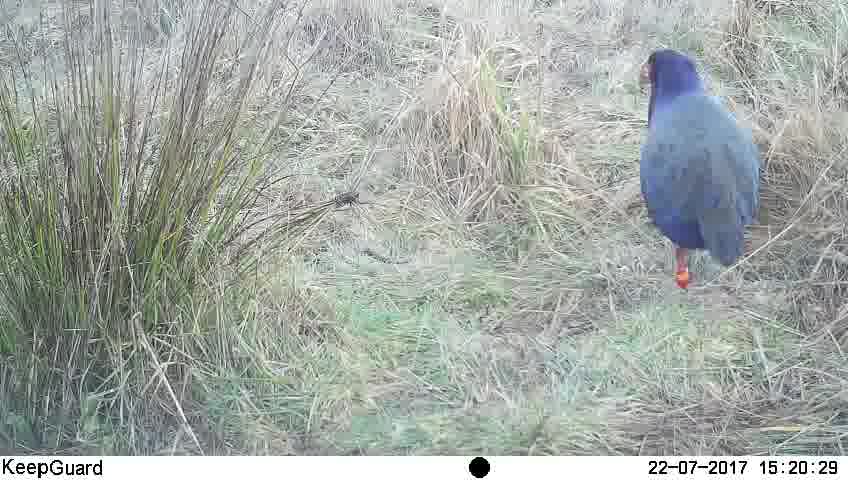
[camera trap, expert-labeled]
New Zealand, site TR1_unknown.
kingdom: Animalia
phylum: Chordata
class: Aves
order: Gruiformes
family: Rallidae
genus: Porphyrio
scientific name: Porphyrio mantelli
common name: takahe